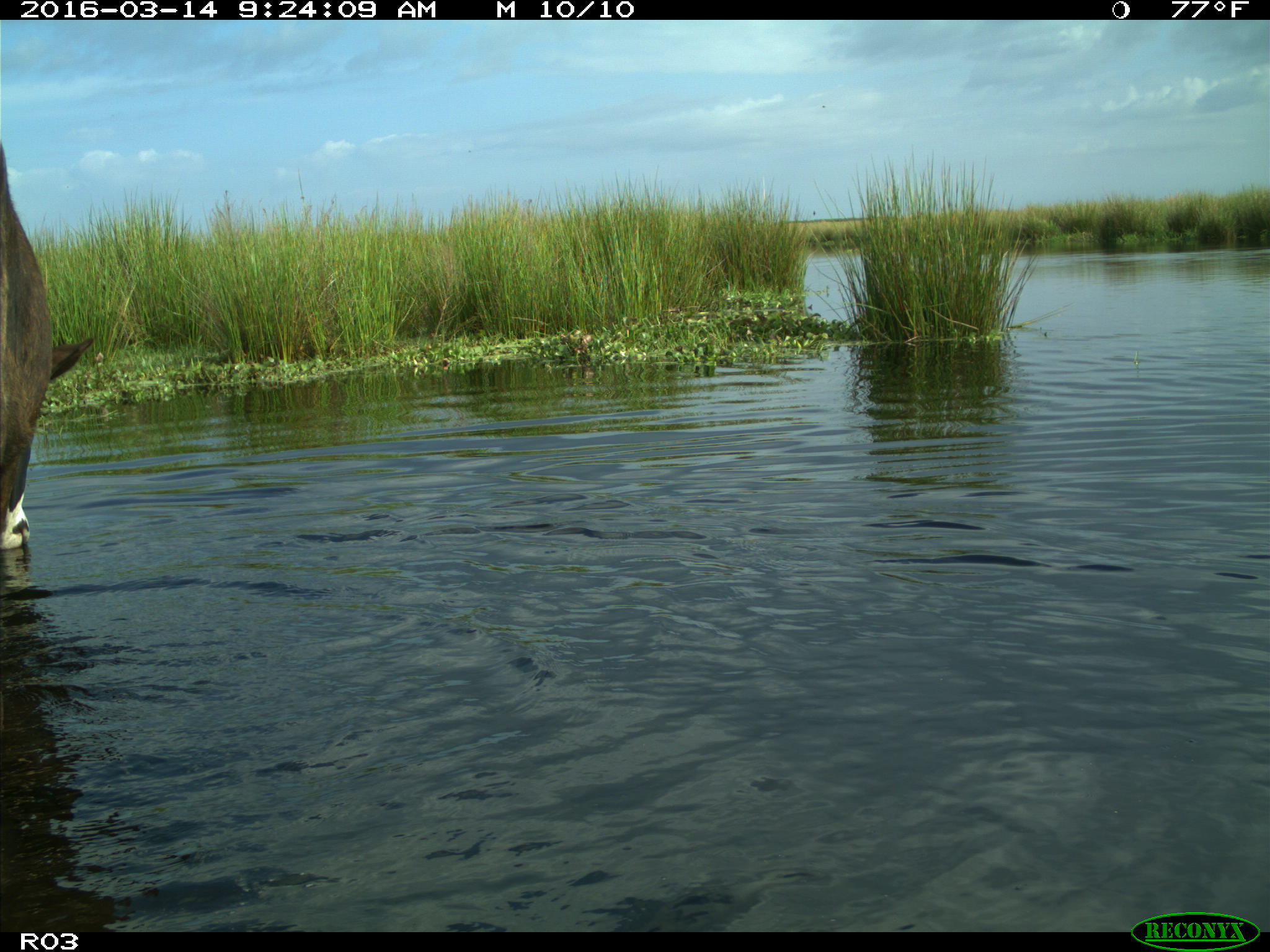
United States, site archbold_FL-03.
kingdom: Animalia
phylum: Chordata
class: Mammalia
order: Artiodactyla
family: Bovidae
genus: Bos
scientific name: Bos taurus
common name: domestic cow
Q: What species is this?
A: Bos taurus (domestic cow).